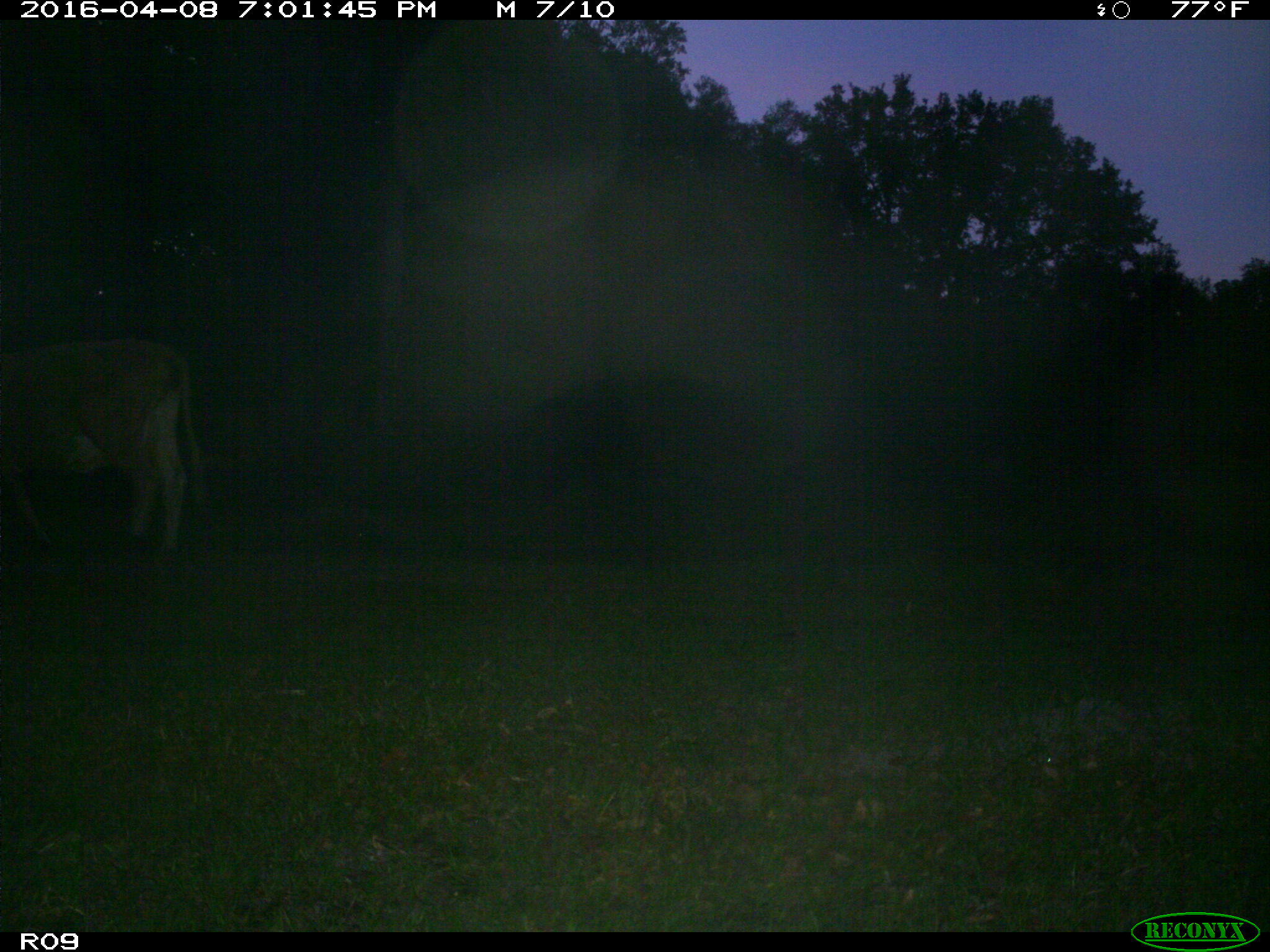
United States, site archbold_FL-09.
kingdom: Animalia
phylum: Chordata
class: Mammalia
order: Artiodactyla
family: Bovidae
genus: Bos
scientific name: Bos taurus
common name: domestic cow